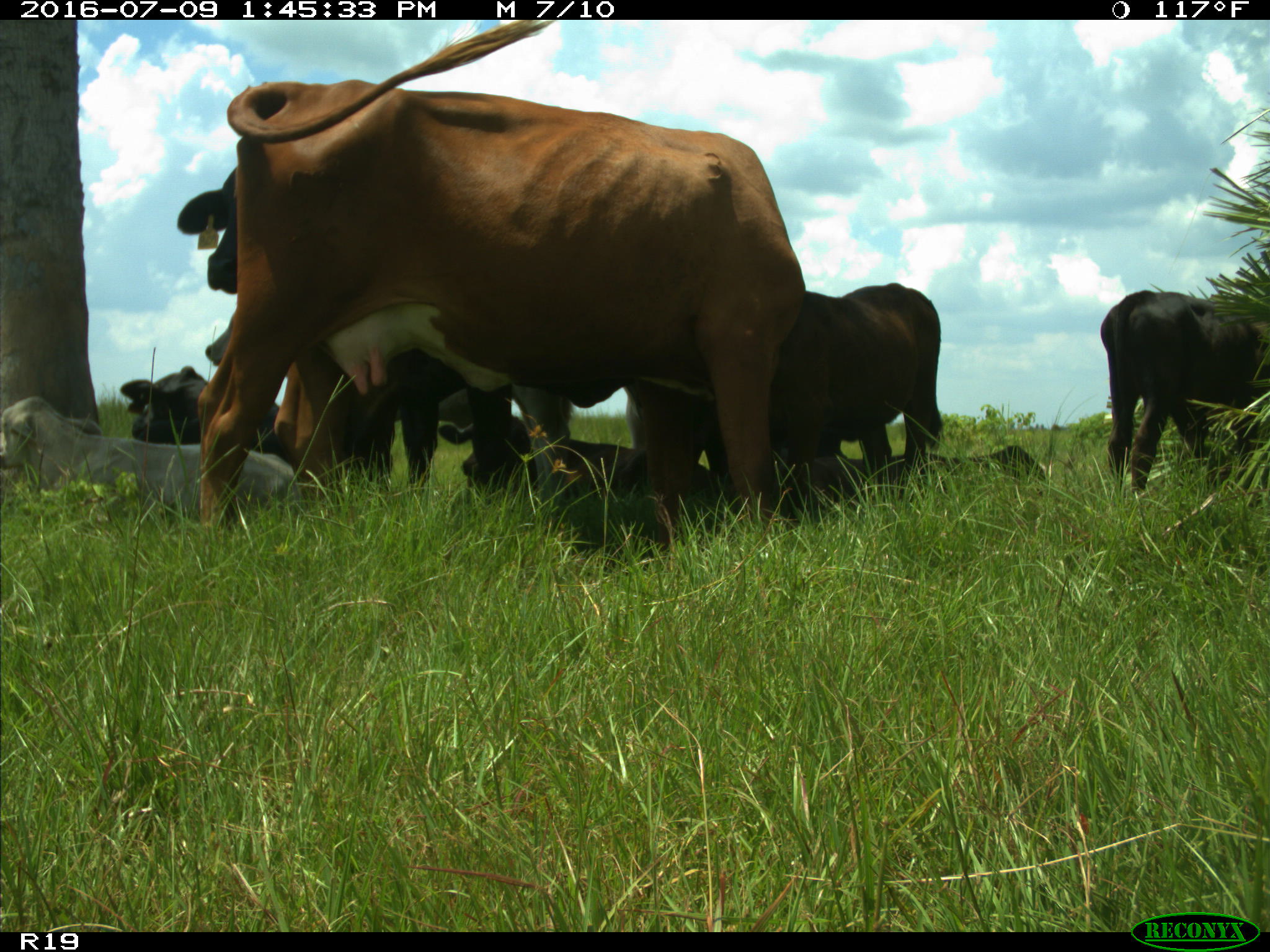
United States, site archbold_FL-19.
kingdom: Animalia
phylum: Chordata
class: Mammalia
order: Artiodactyla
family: Bovidae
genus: Bos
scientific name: Bos taurus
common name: domestic cow